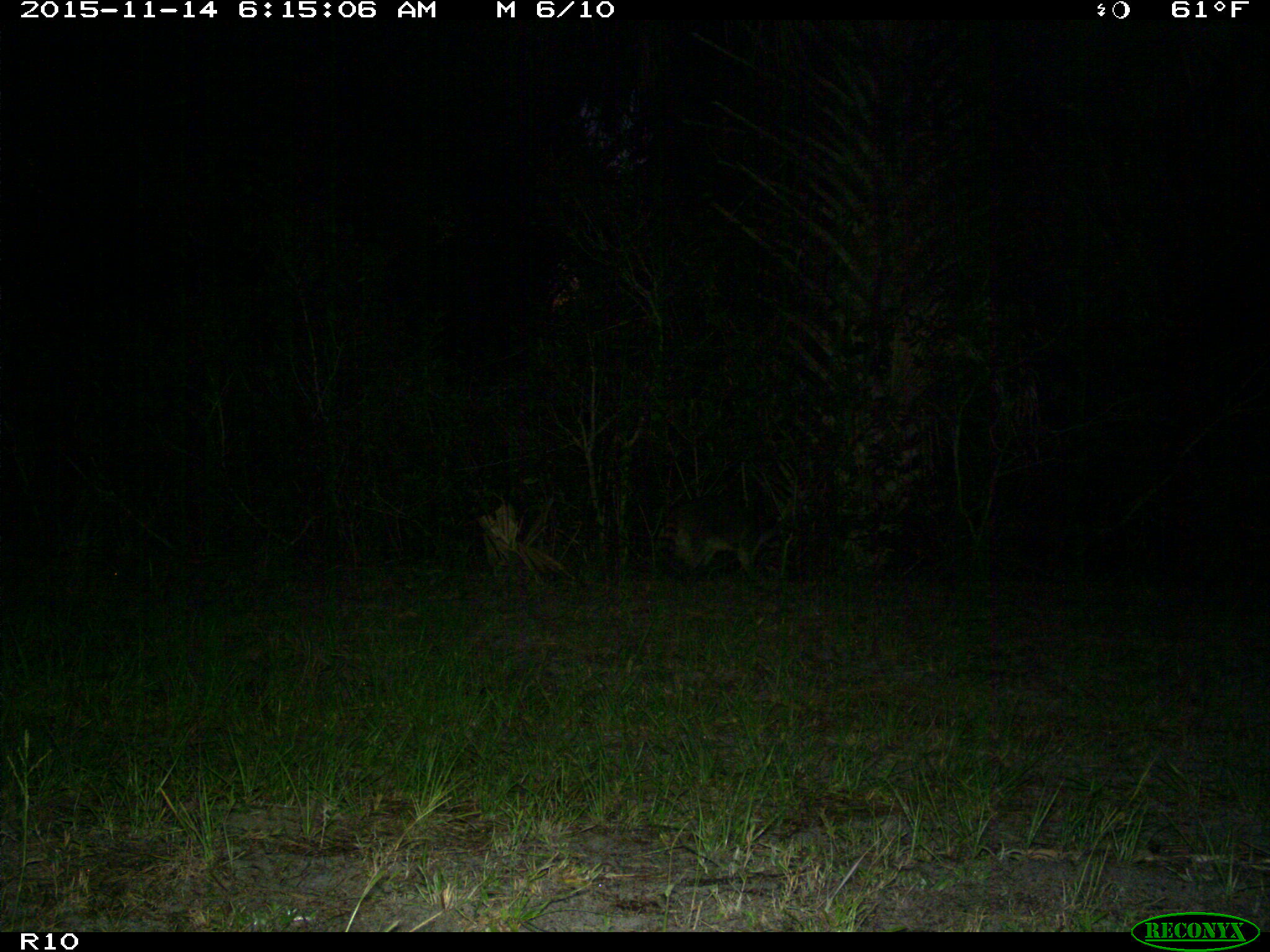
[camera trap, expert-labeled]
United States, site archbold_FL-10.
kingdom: Animalia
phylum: Chordata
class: Mammalia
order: Carnivora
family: Procyonidae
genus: Procyon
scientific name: Procyon lotor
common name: common raccoon